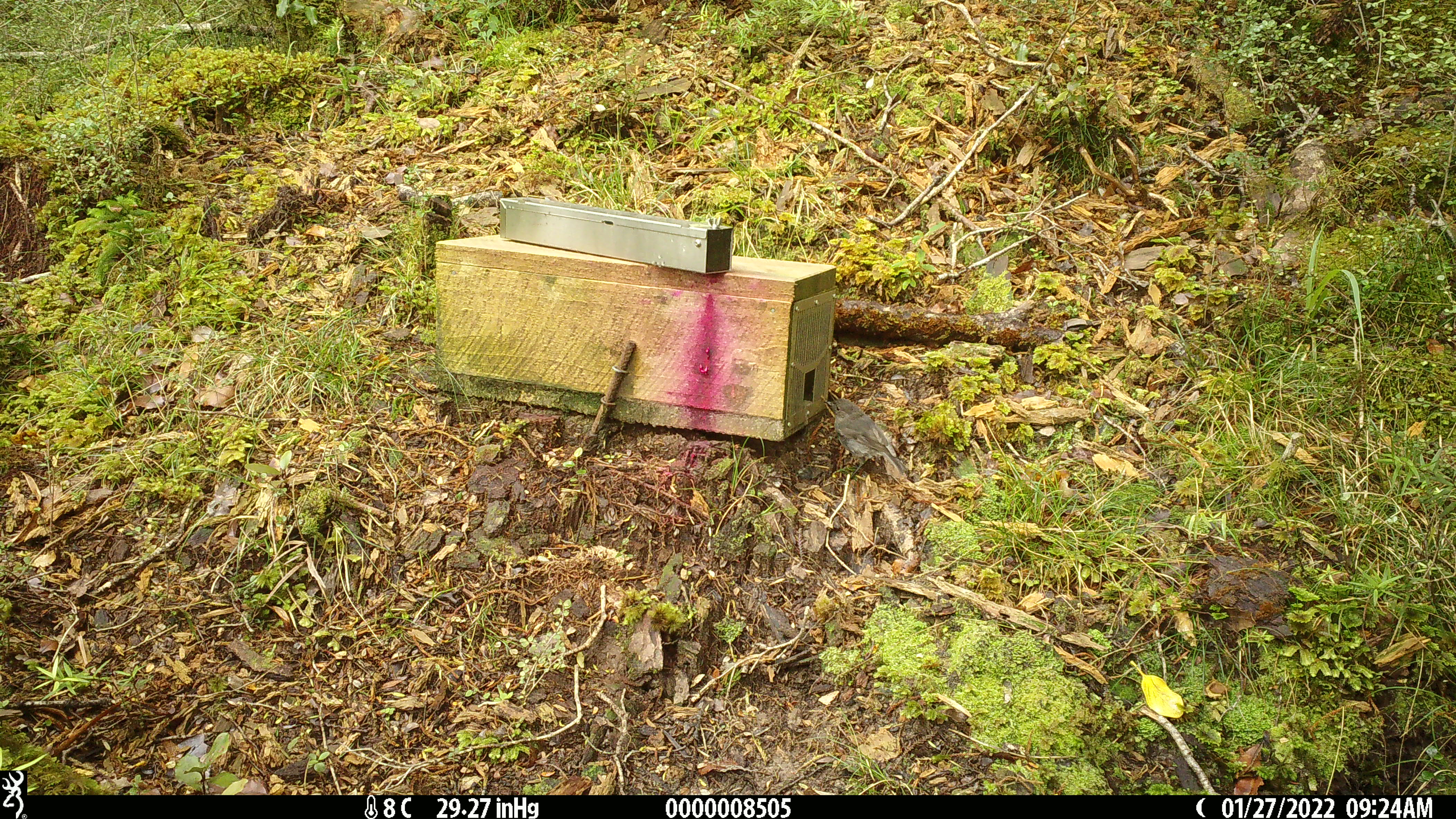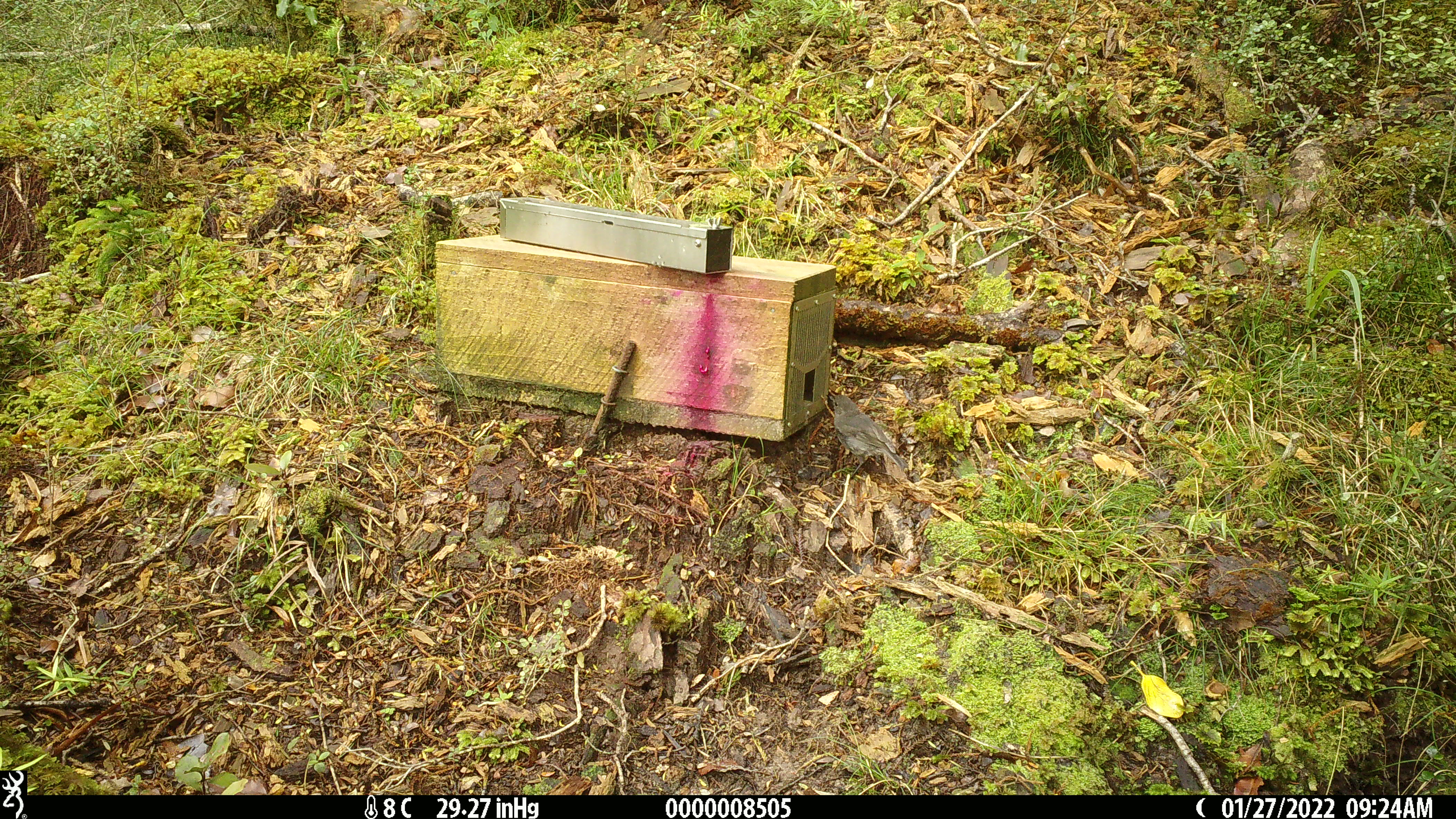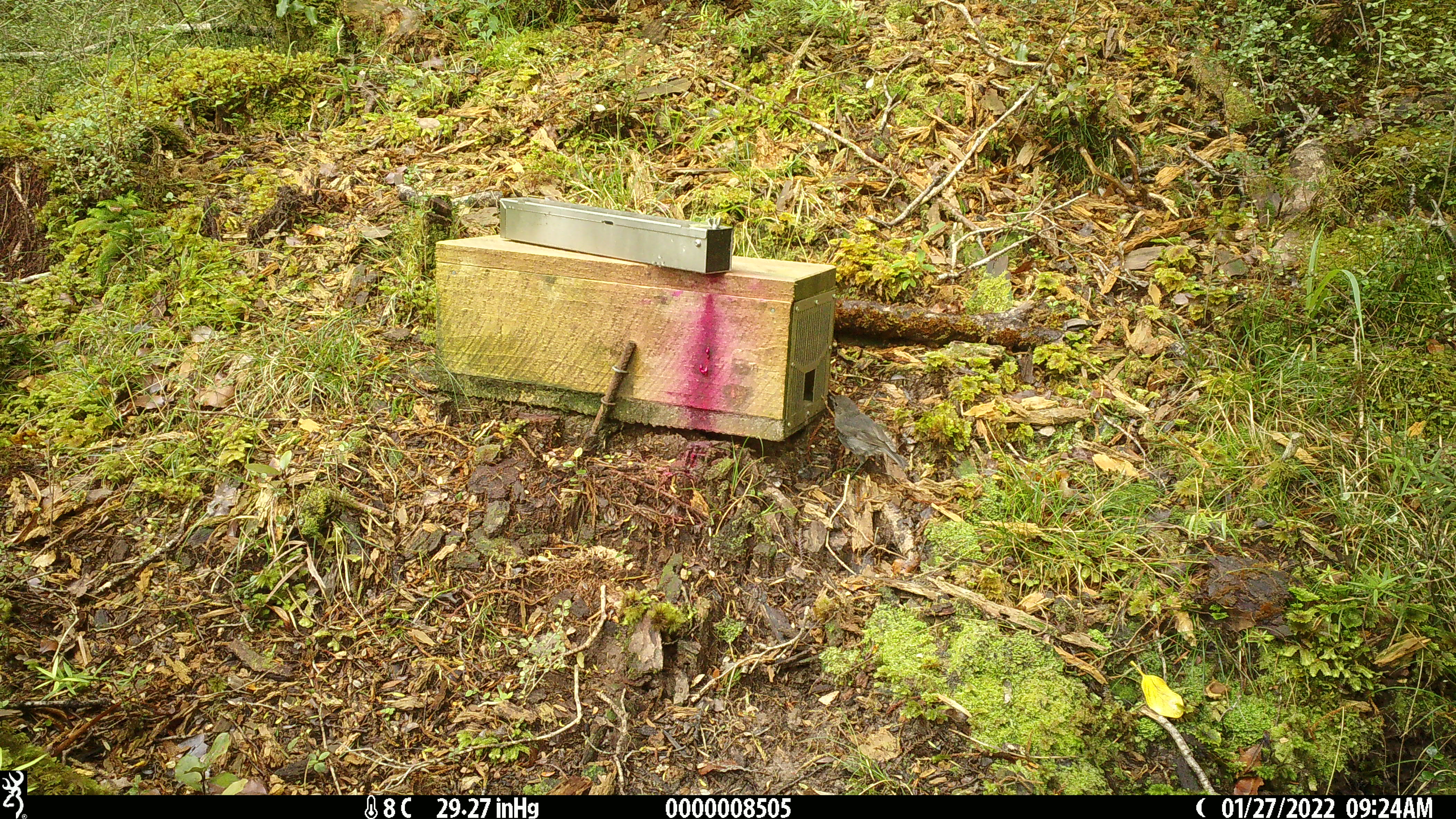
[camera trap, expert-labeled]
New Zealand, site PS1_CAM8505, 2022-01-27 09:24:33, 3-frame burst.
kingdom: Animalia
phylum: Chordata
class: Aves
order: Passeriformes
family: Petroicidae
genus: Petroica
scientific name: Petroica australis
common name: new zealand robin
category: robin